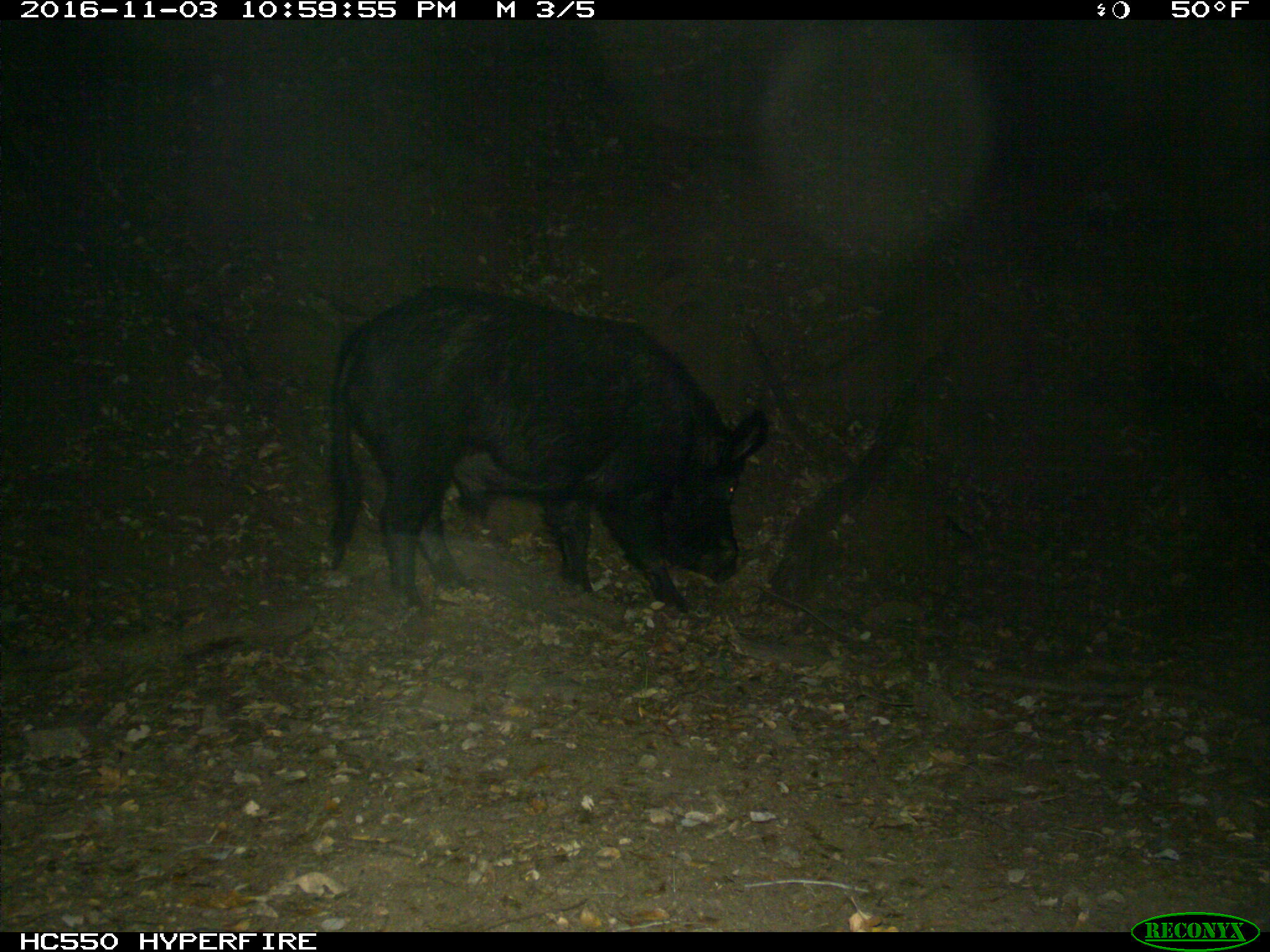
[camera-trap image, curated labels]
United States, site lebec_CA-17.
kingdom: Animalia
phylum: Chordata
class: Mammalia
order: Artiodactyla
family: Suidae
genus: Sus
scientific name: Sus scrofa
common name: wild boar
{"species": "Sus scrofa (wild boar)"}